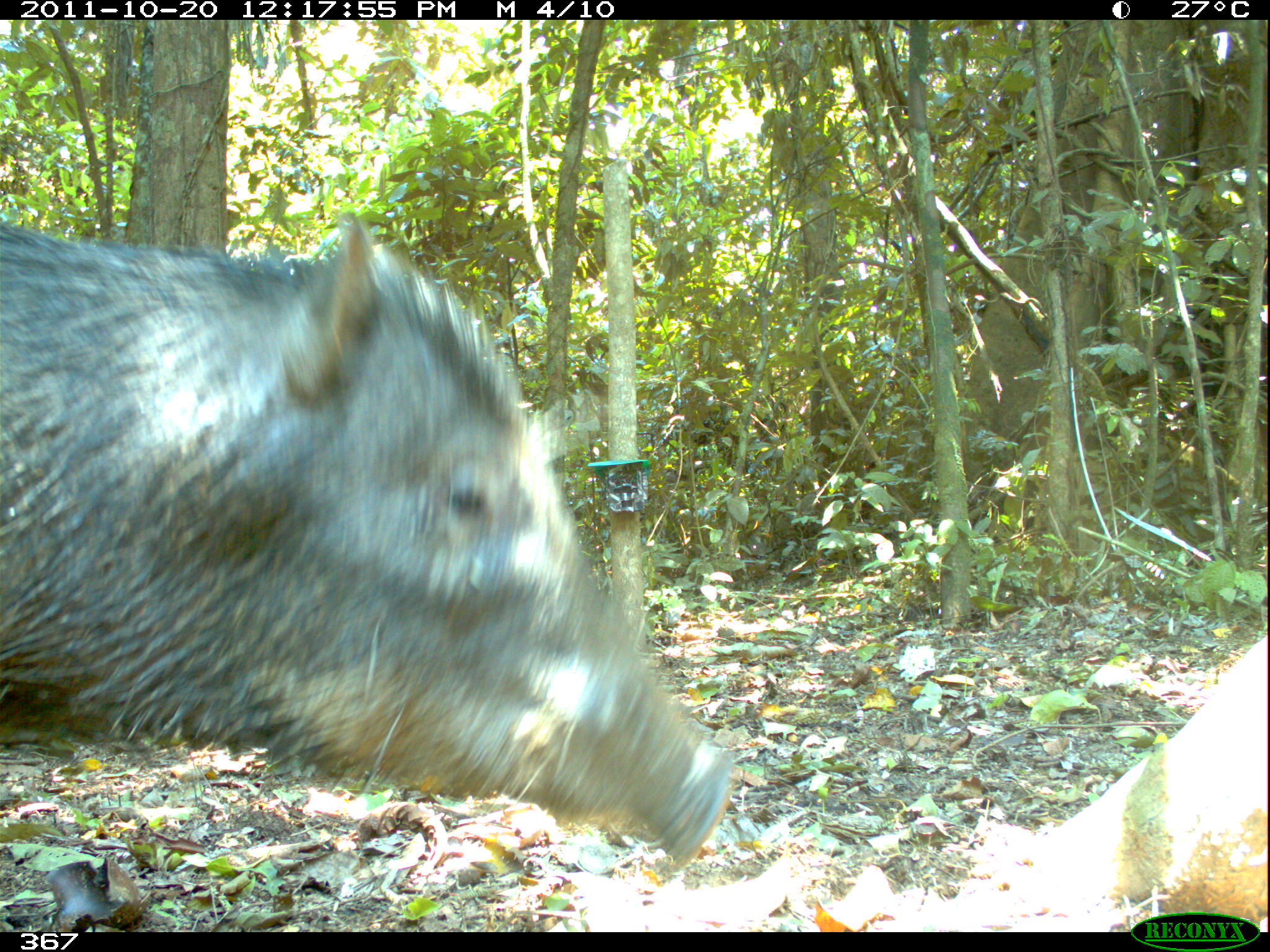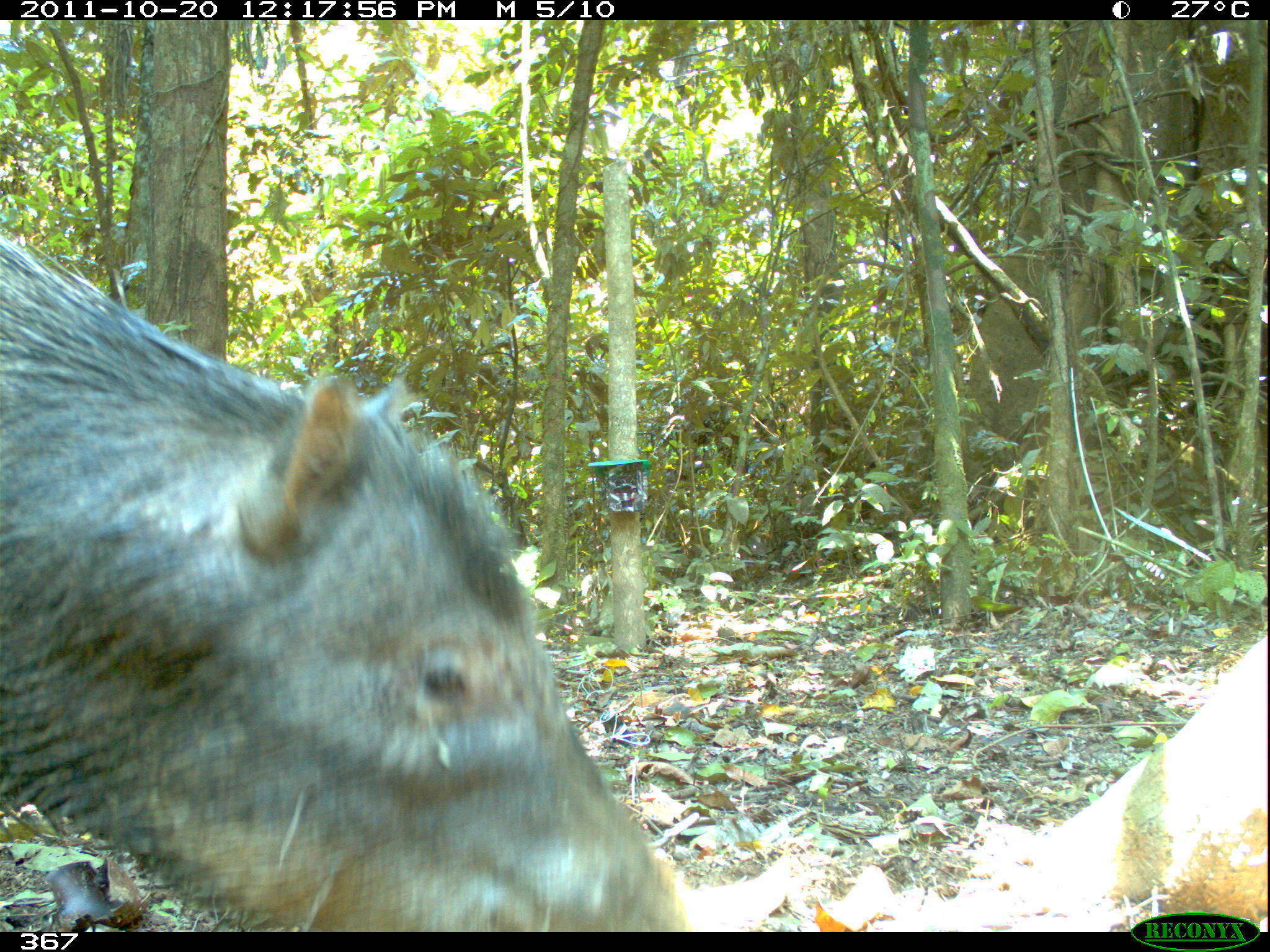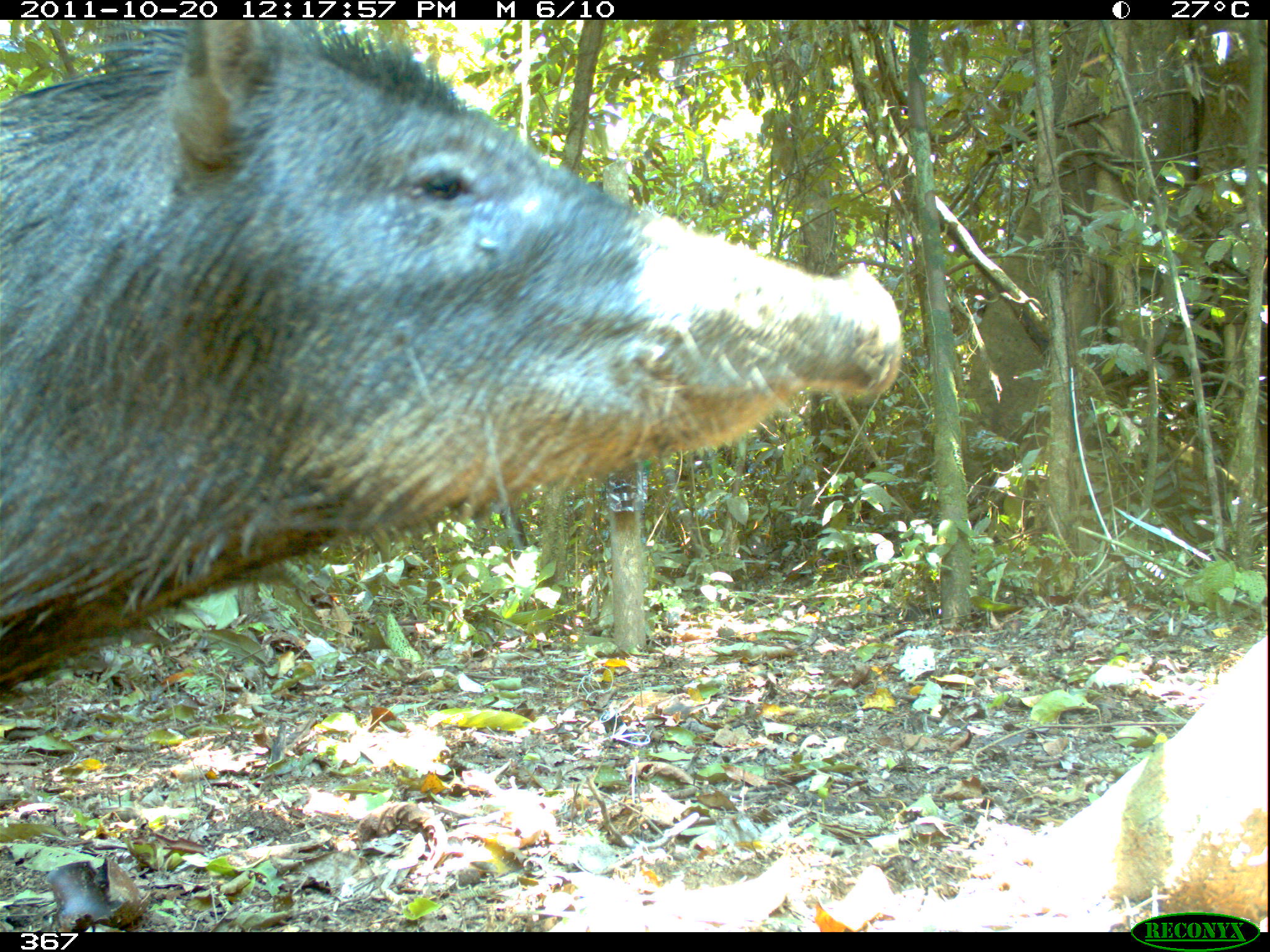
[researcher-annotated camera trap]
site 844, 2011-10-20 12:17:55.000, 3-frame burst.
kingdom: Animalia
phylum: Chordata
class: Mammalia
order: Artiodactyla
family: Tayassuidae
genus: Tayassu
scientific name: Tayassu pecari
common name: white-lipped peccary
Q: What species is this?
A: Tayassu pecari (white-lipped peccary).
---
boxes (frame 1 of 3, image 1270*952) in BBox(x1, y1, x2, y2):
tayassu pecari: BBox(0, 219, 731, 870)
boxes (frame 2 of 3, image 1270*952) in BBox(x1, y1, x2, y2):
tayassu pecari: BBox(0, 233, 691, 932)